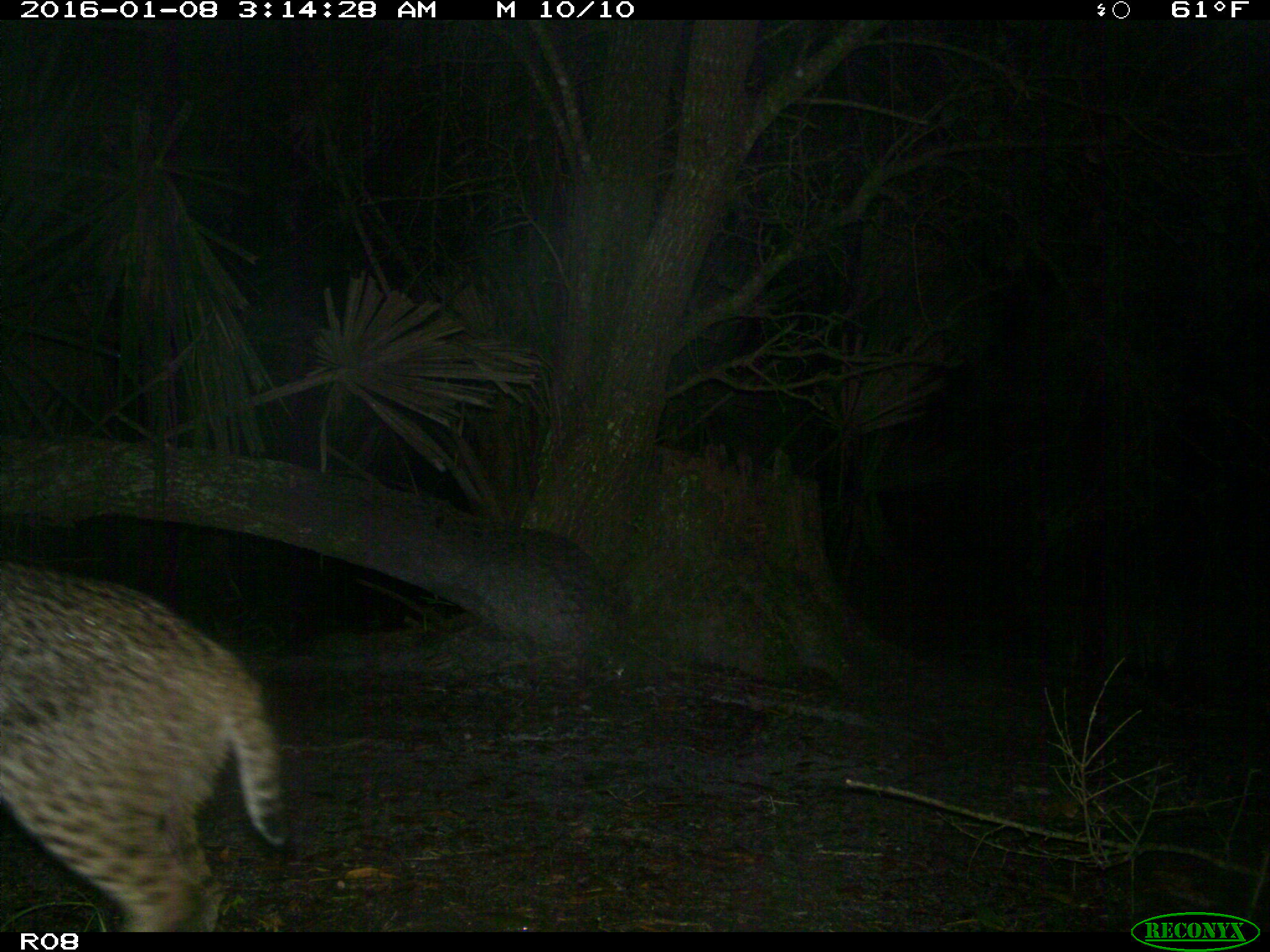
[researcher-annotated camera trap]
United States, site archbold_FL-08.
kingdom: Animalia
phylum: Chordata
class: Mammalia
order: Carnivora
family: Felidae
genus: Lynx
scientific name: Lynx rufus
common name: bobcat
Lynx rufus (bobcat).